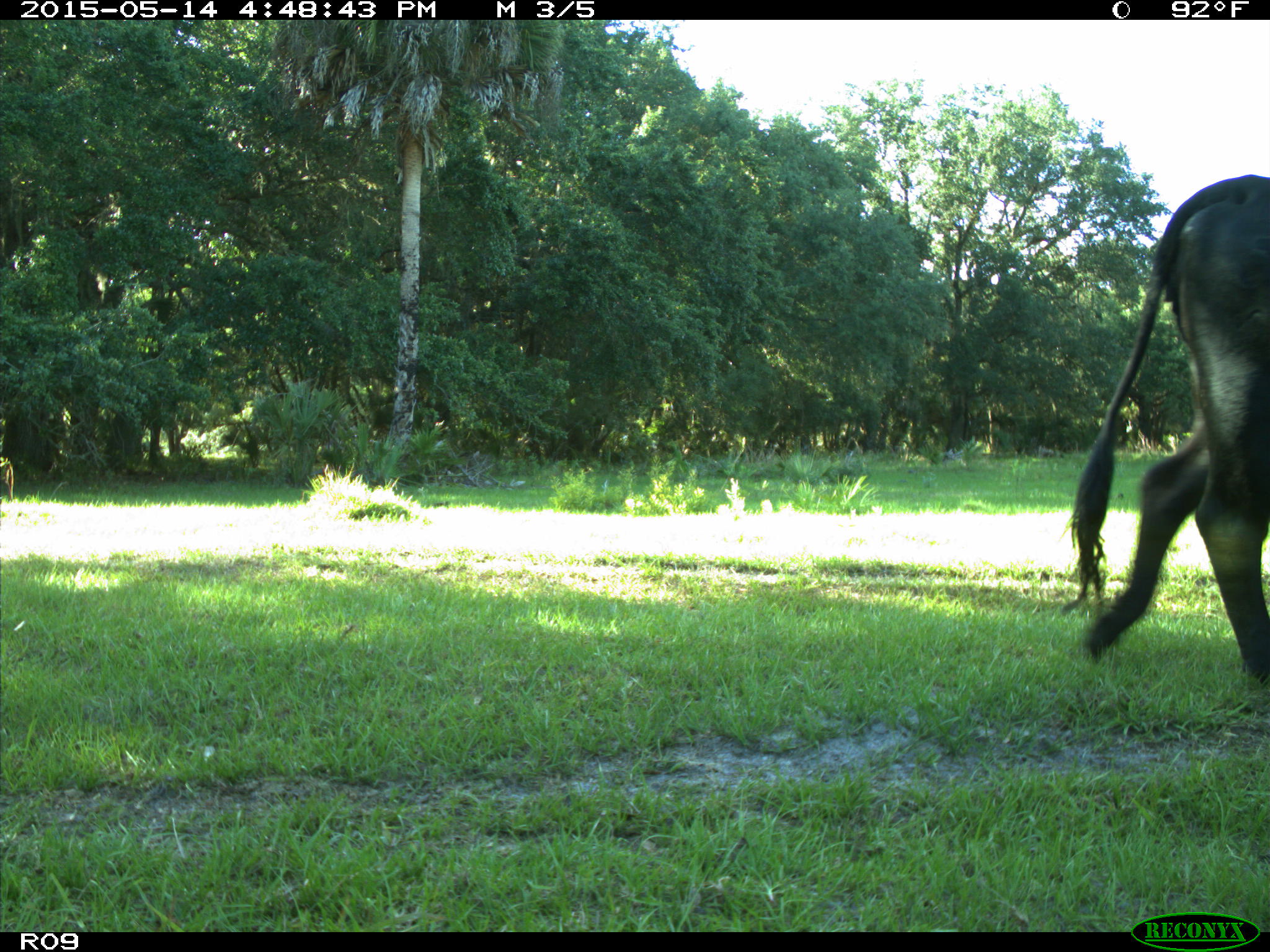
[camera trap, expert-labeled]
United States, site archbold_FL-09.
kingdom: Animalia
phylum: Chordata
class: Mammalia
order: Artiodactyla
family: Bovidae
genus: Bos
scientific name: Bos taurus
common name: domestic cow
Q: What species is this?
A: Bos taurus (domestic cow).